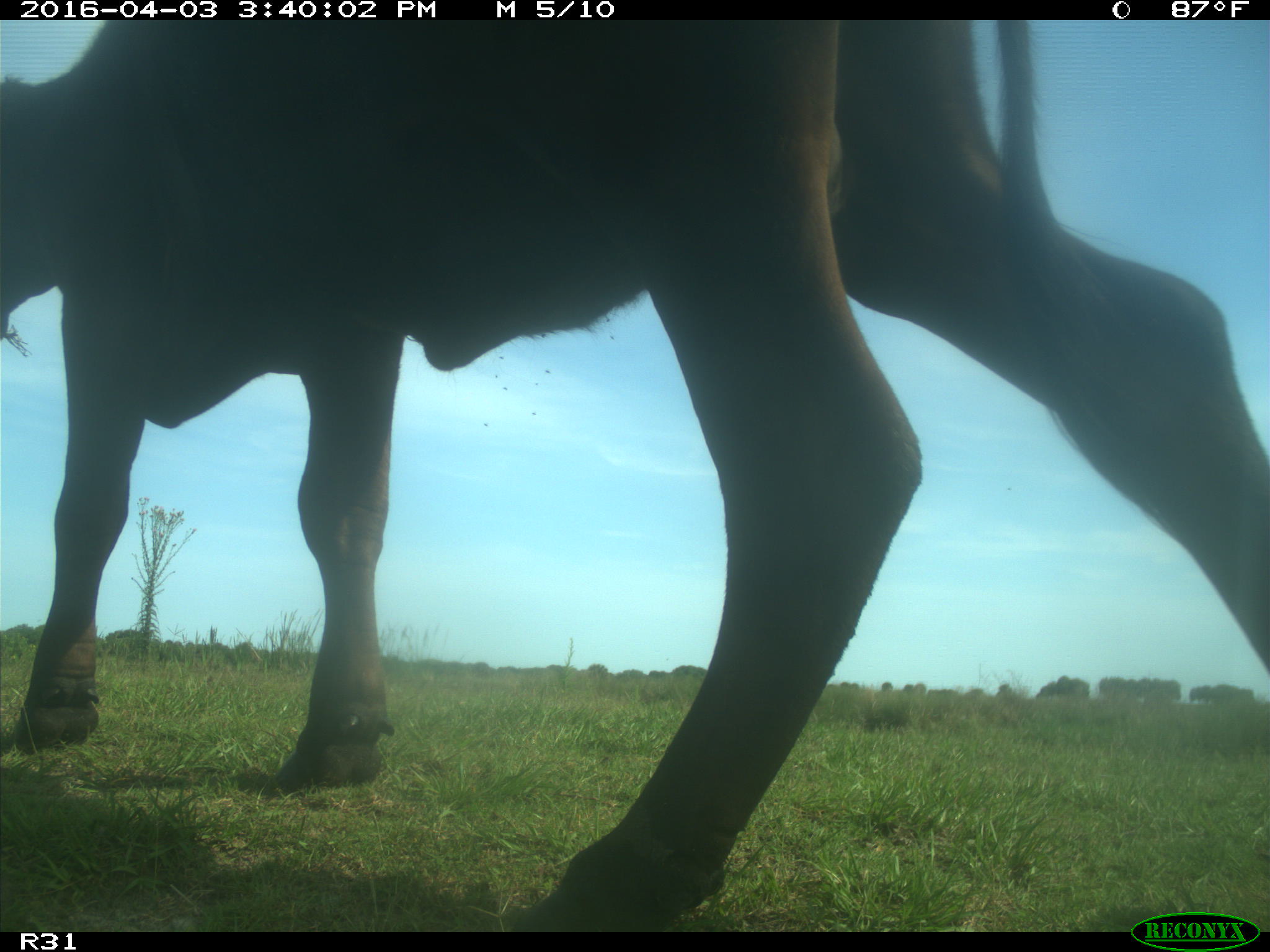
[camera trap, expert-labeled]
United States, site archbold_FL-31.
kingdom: Animalia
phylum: Chordata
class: Mammalia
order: Artiodactyla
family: Bovidae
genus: Bos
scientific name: Bos taurus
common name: domestic cow